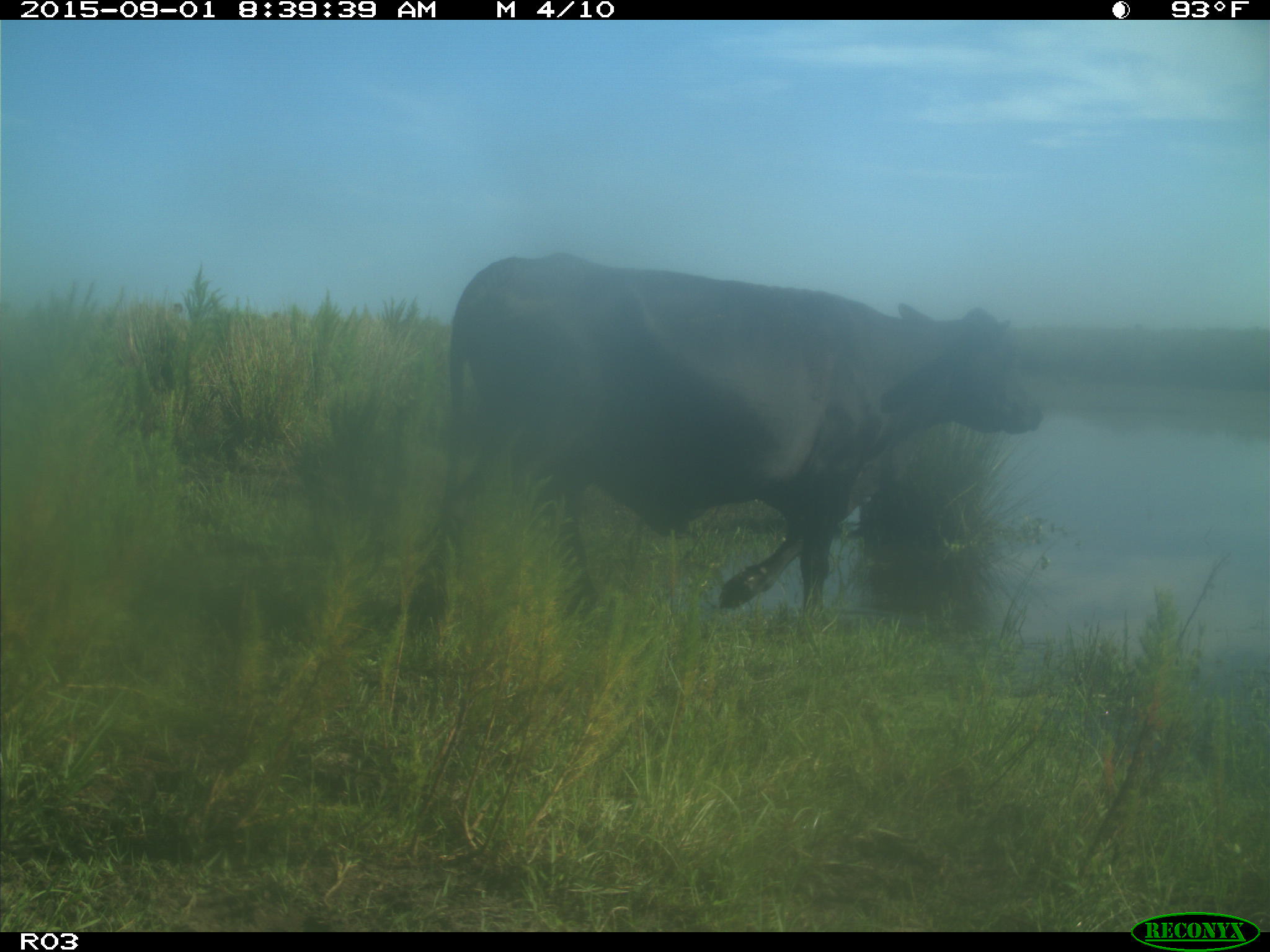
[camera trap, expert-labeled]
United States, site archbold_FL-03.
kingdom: Animalia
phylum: Chordata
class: Mammalia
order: Artiodactyla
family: Bovidae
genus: Bos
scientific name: Bos taurus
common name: domestic cow